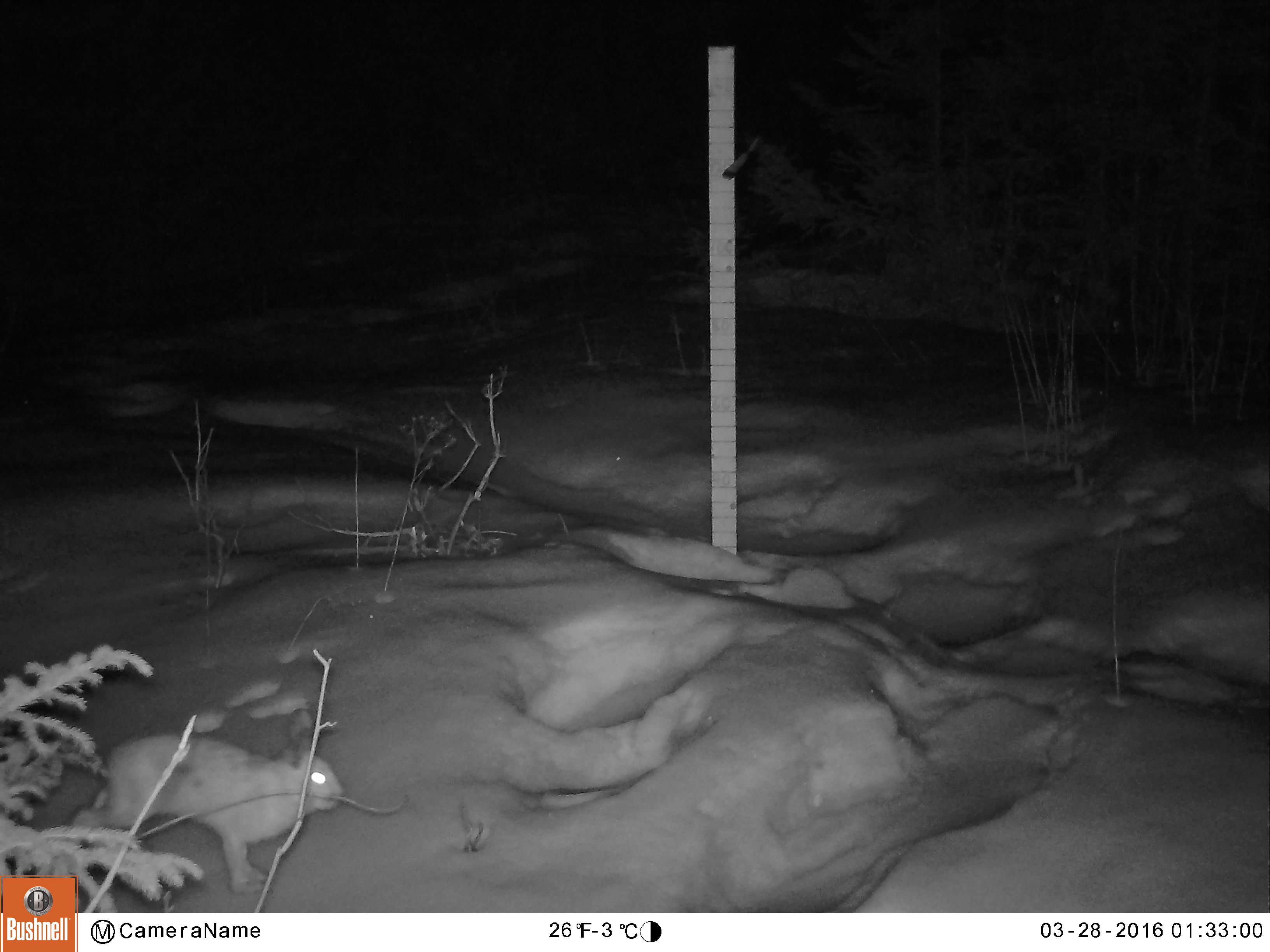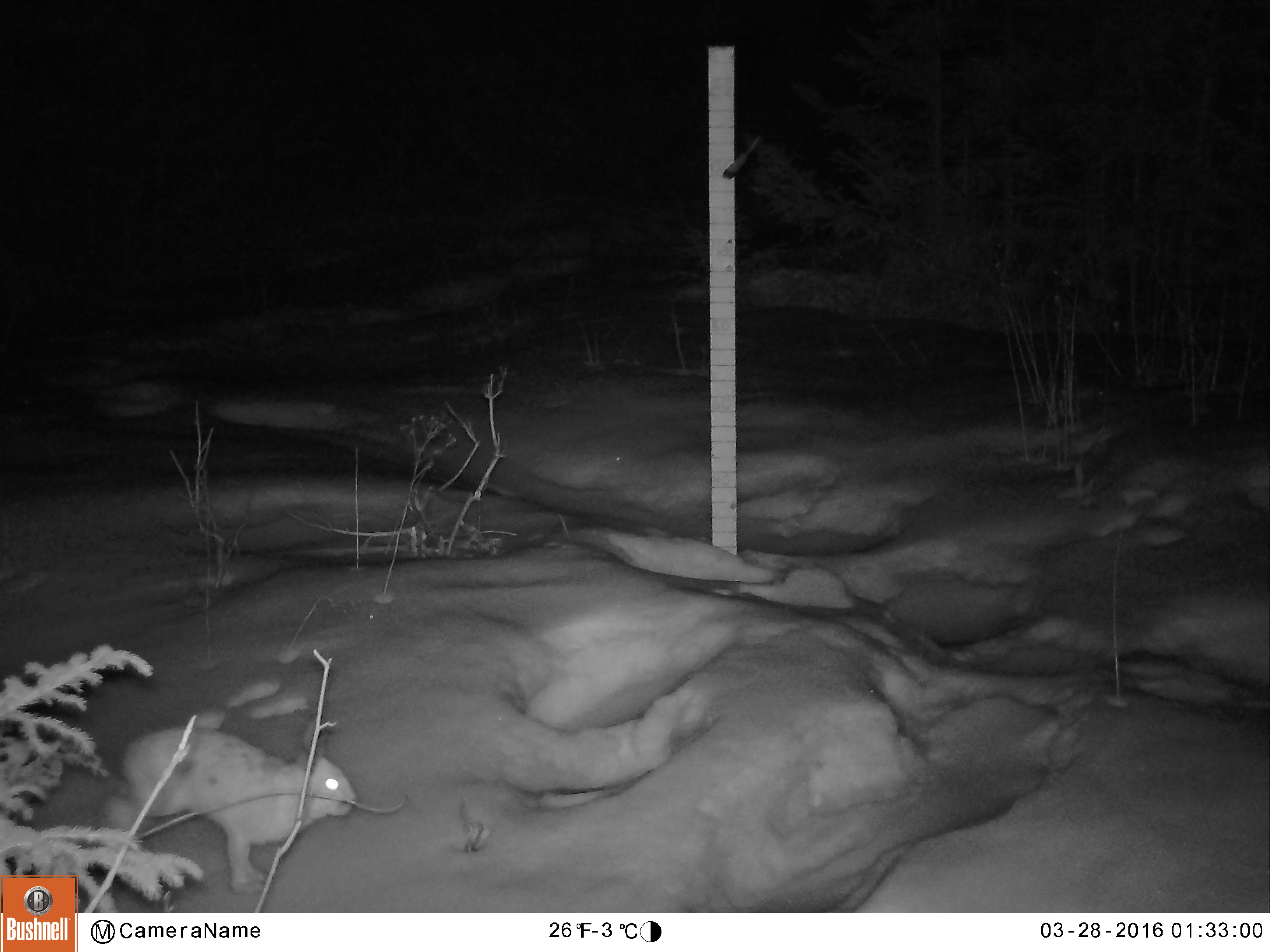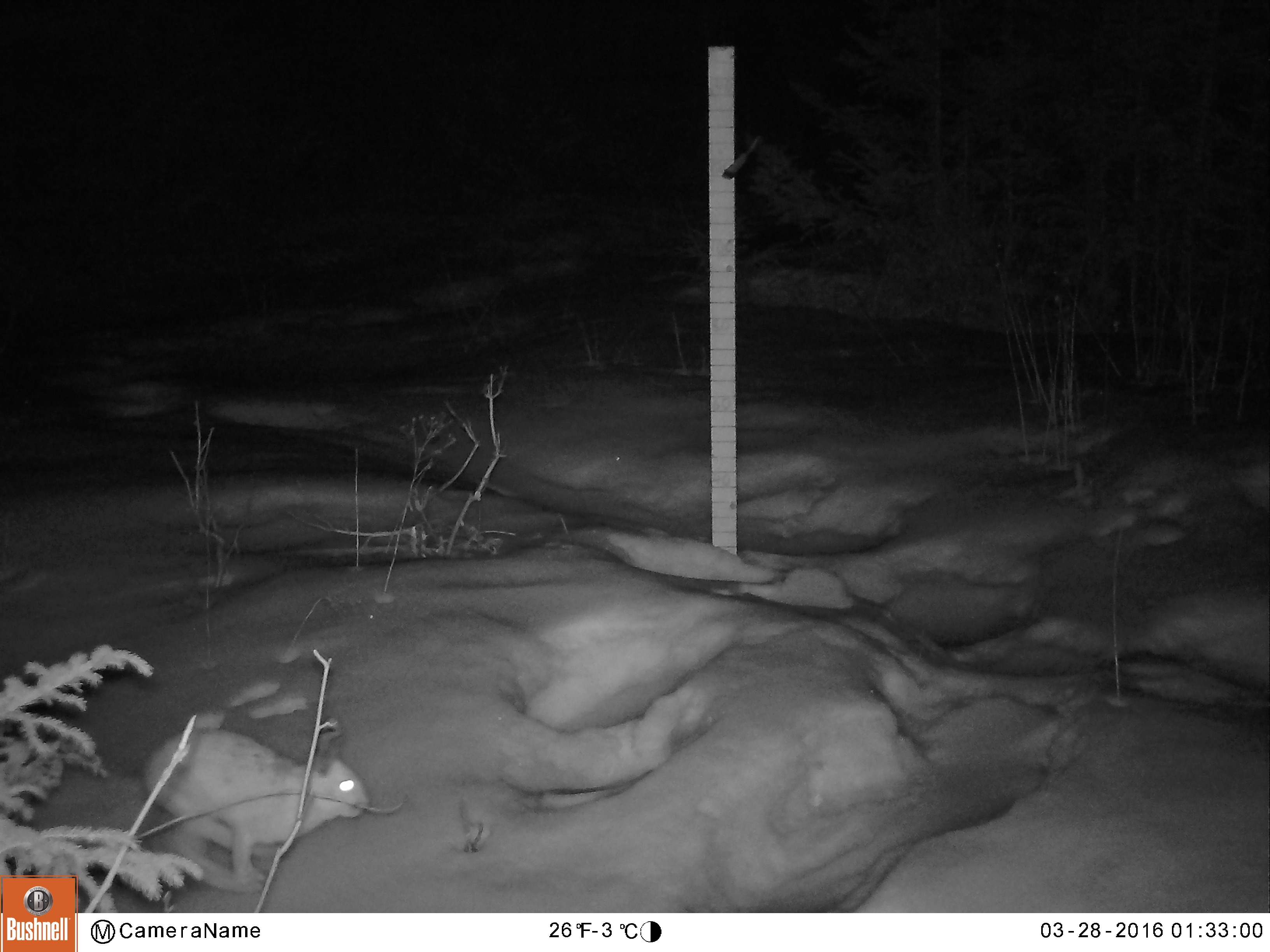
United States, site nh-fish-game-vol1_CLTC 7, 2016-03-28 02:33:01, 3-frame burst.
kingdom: Animalia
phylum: Chordata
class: Mammalia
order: Lagomorpha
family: Leporidae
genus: Lepus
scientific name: Lepus americanus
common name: snowshoe hare